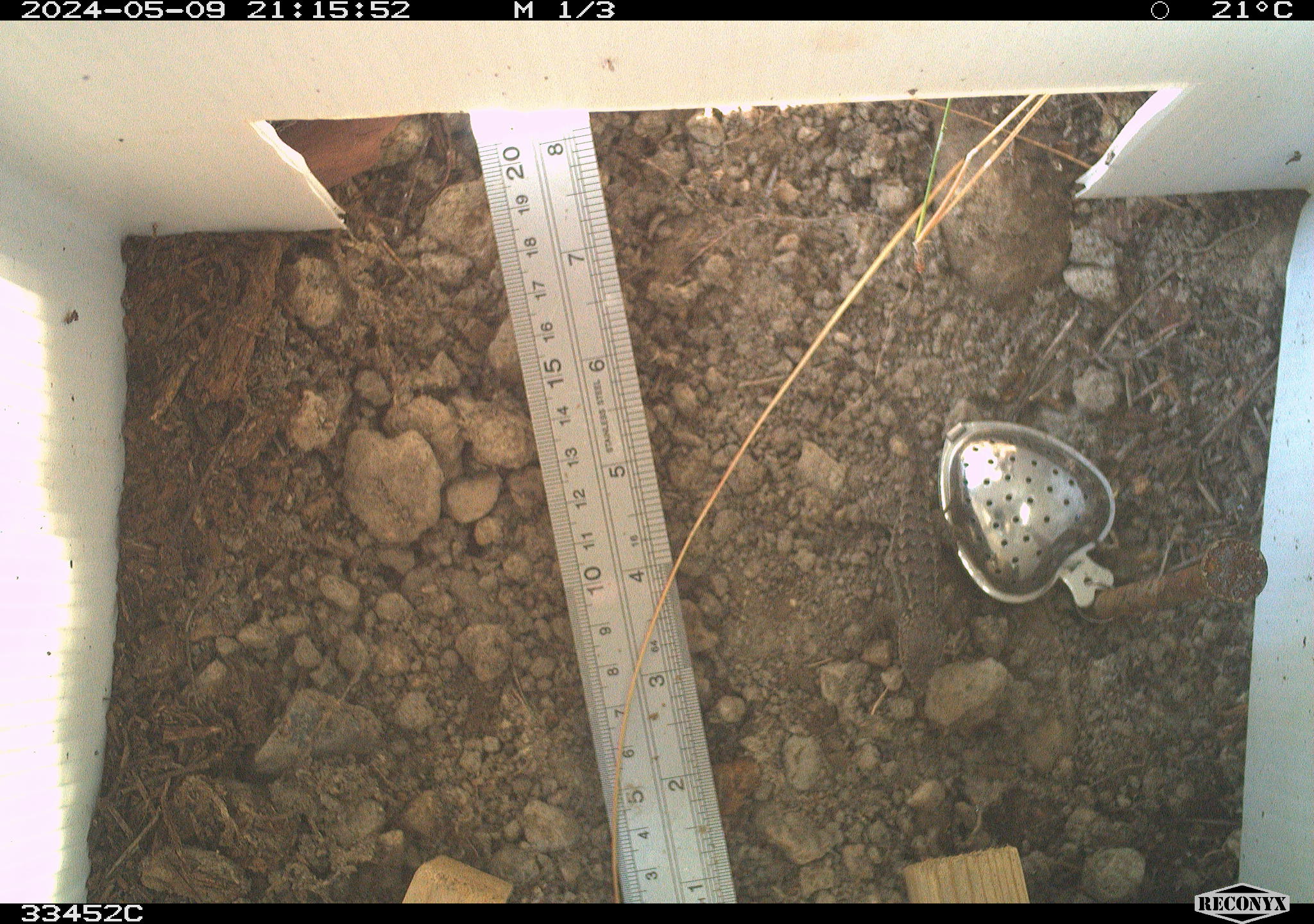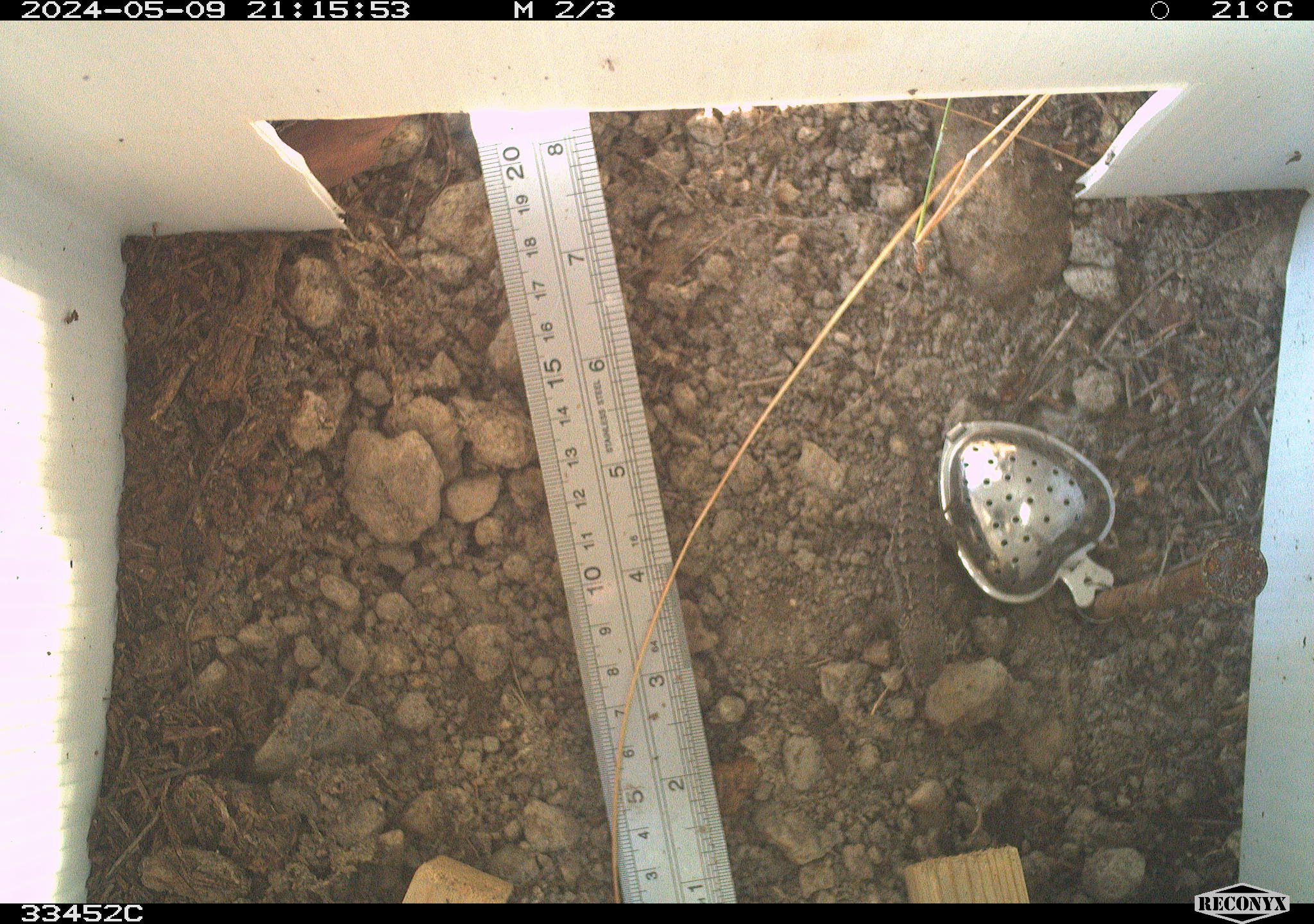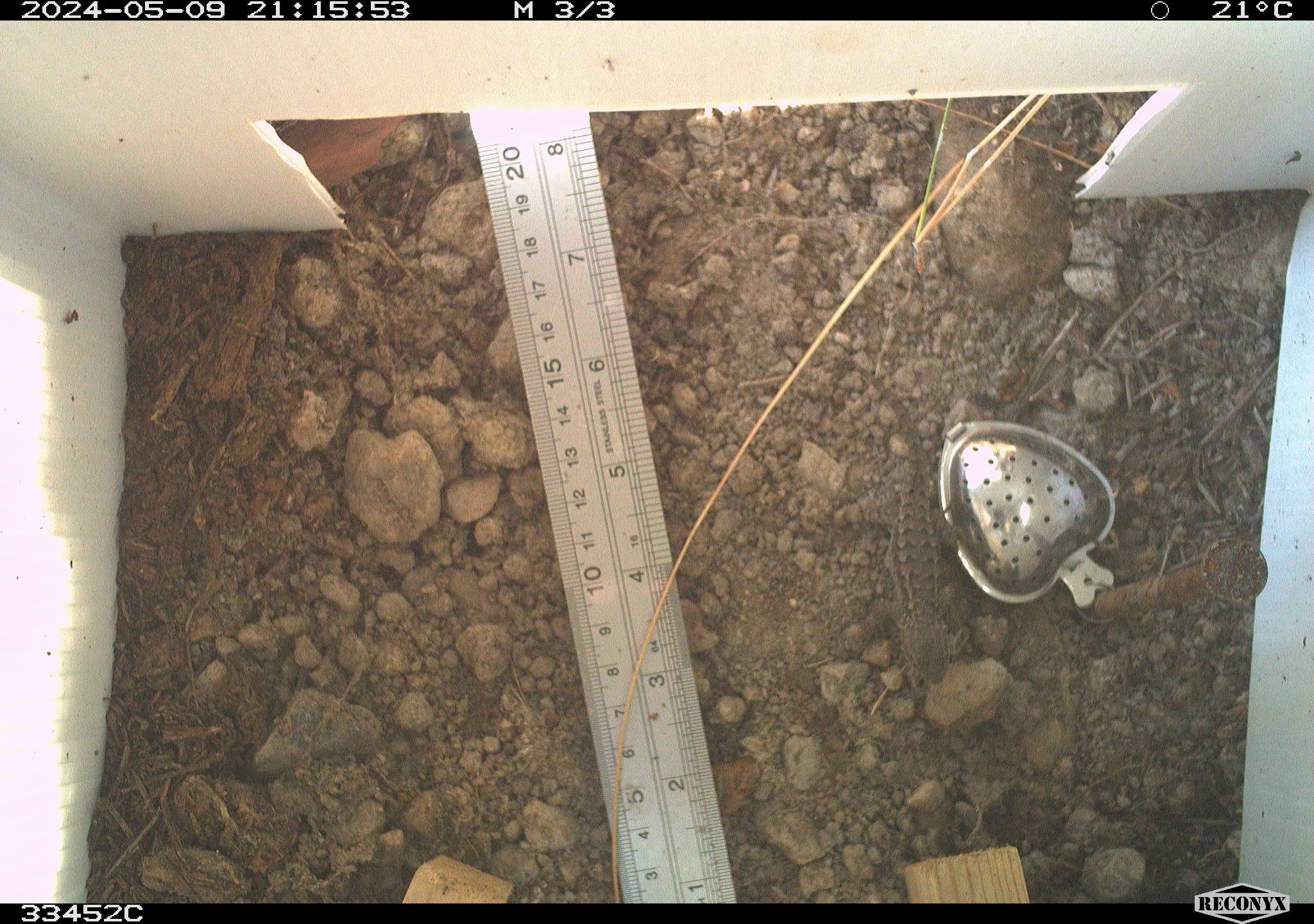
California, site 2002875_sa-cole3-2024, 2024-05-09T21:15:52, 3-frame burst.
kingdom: Animalia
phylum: Chordata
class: Reptilia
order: Squamata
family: Phrynosomatidae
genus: Sceloporus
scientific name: Sceloporus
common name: spiny lizards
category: sceloporus species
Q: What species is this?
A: Sceloporus species (spiny lizards) (Sceloporus).